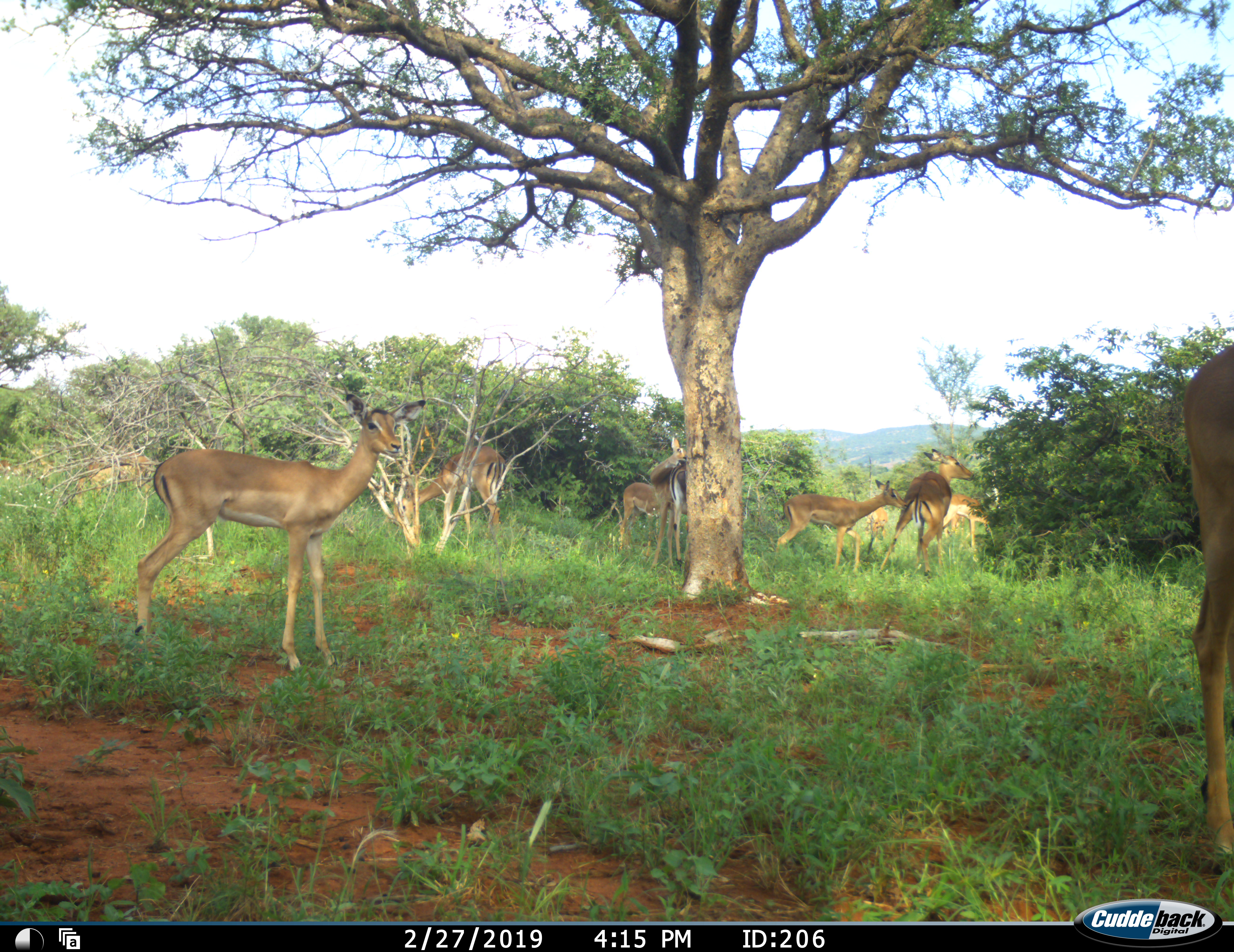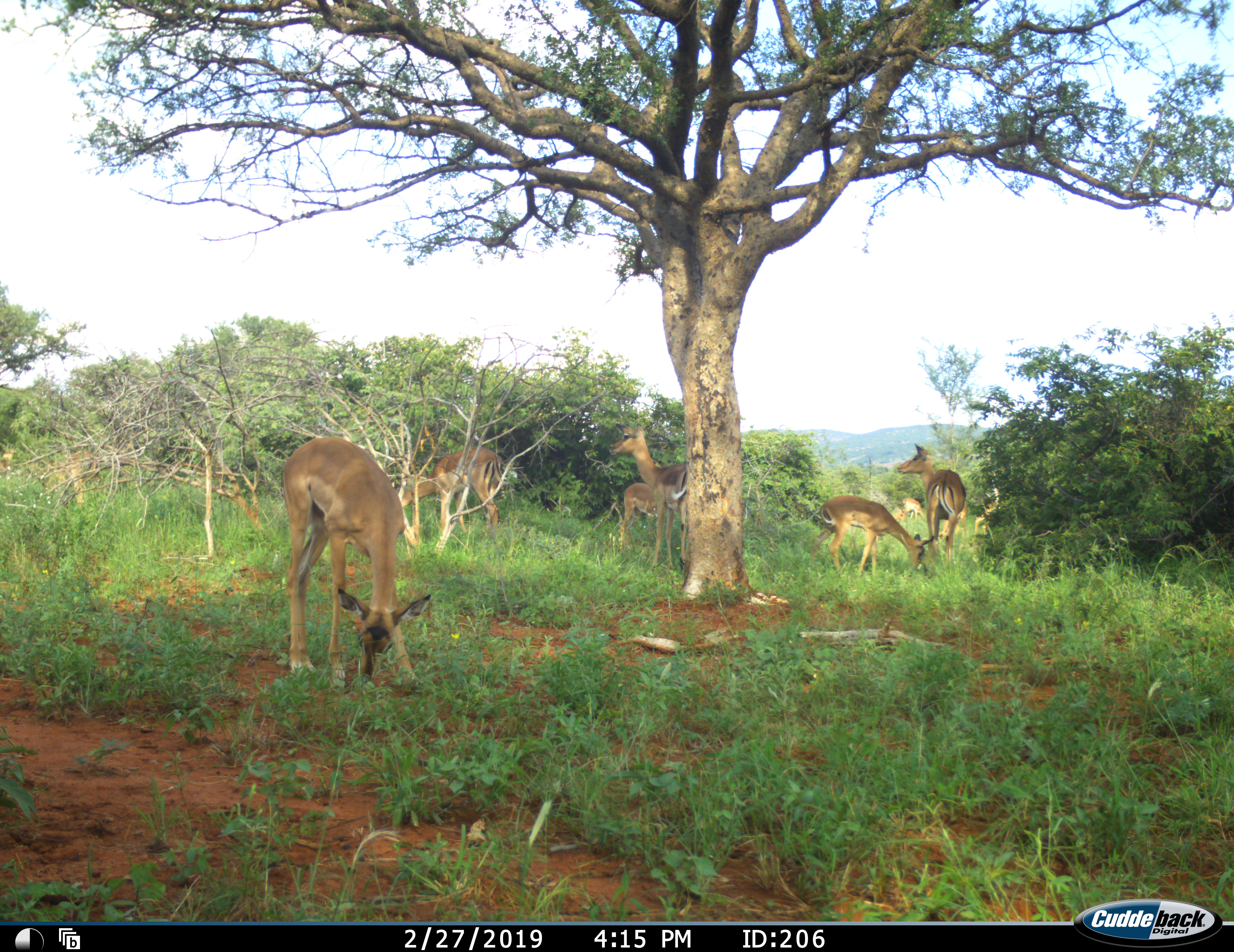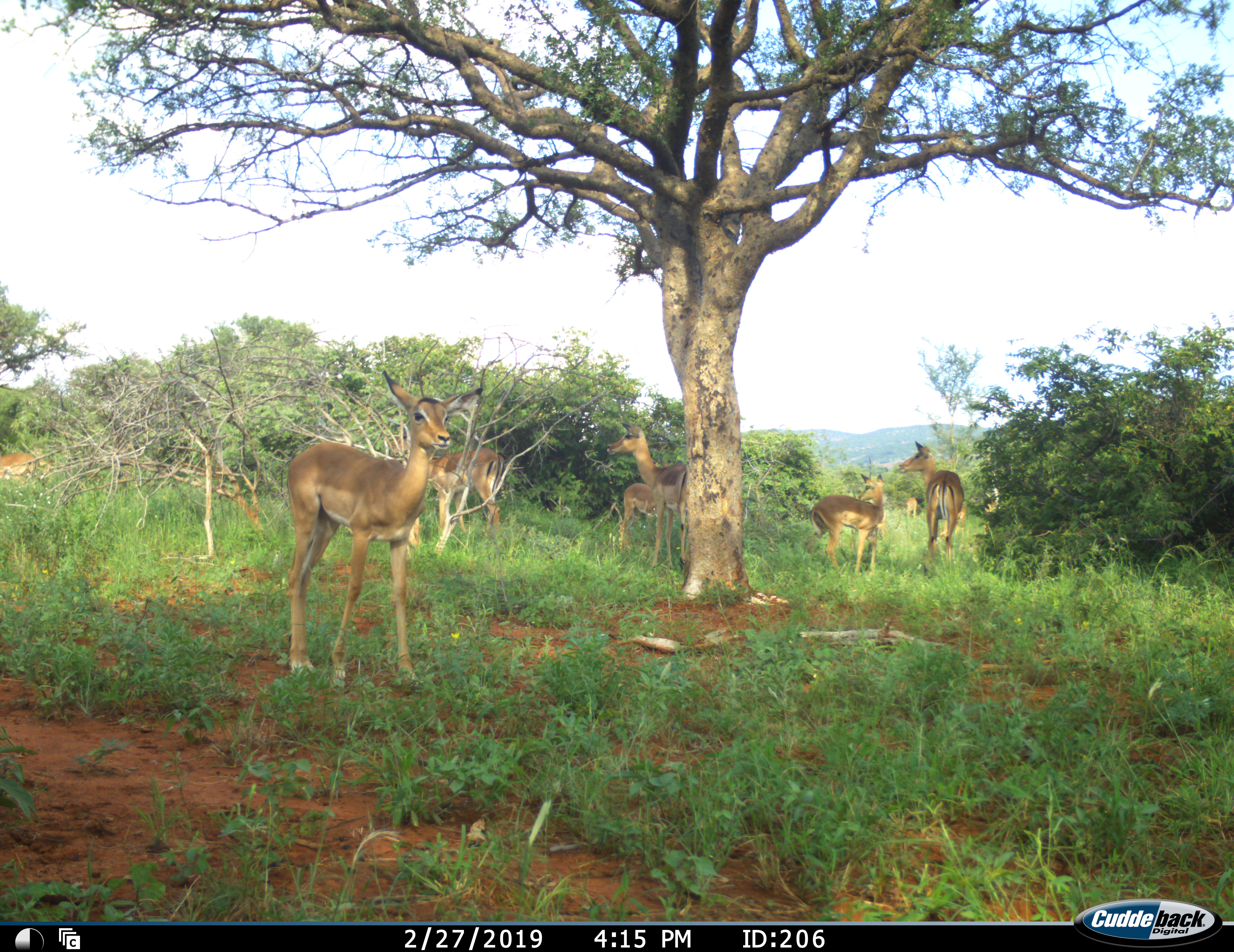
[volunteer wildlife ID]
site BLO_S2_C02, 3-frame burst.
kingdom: Animalia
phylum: Chordata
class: Mammalia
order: Artiodactyla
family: Bovidae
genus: Aepyceros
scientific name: Aepyceros melampus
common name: impala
Impala (Aepyceros melampus), count 9. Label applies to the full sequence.